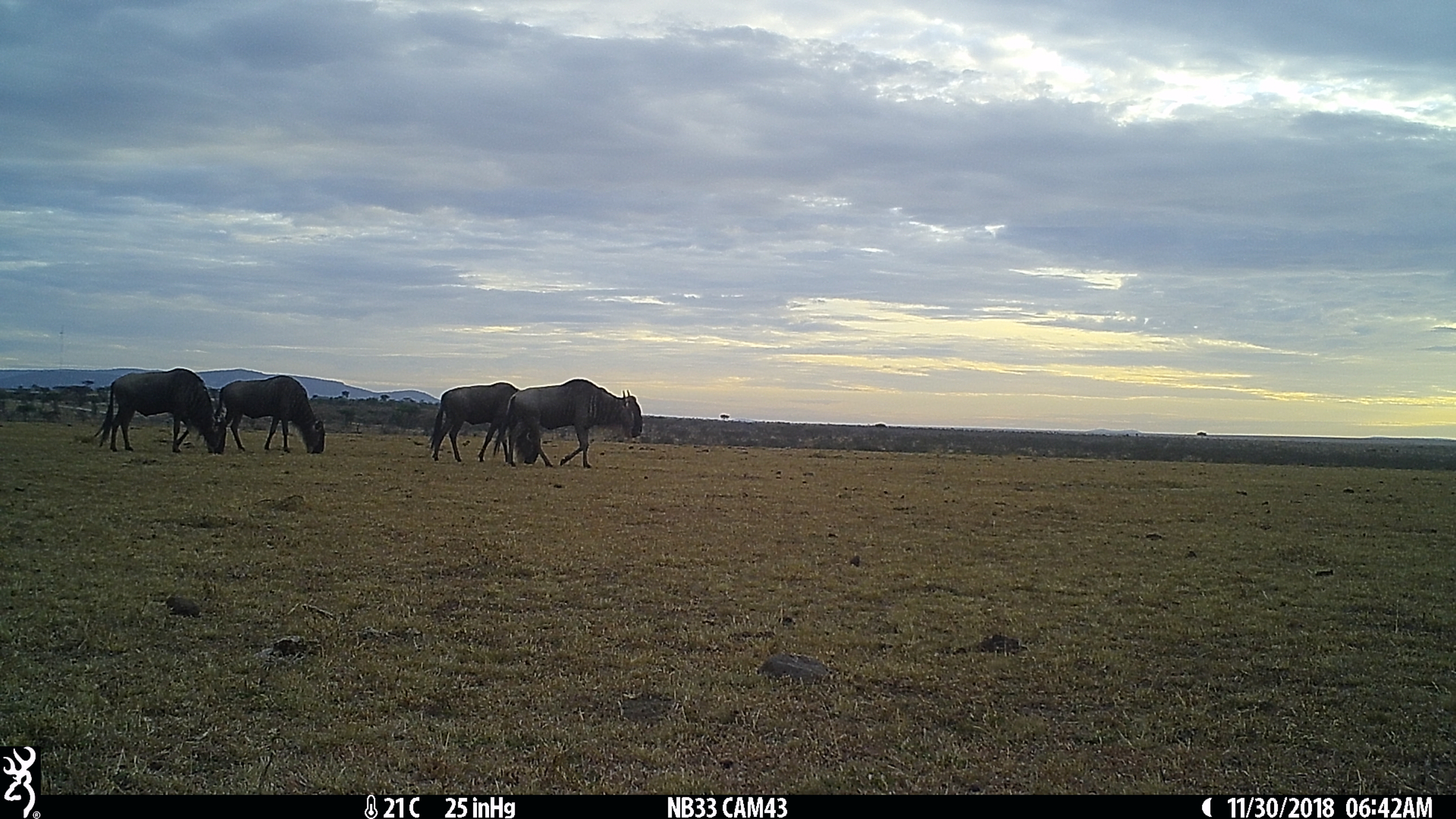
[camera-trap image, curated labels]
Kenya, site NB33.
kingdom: Animalia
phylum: Chordata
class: Mammalia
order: Artiodactyla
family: Bovidae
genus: Connochaetes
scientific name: Connochaetes taurinus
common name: blue wildebeest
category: wildebeest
Wildebeest (blue wildebeest) (Connochaetes taurinus).